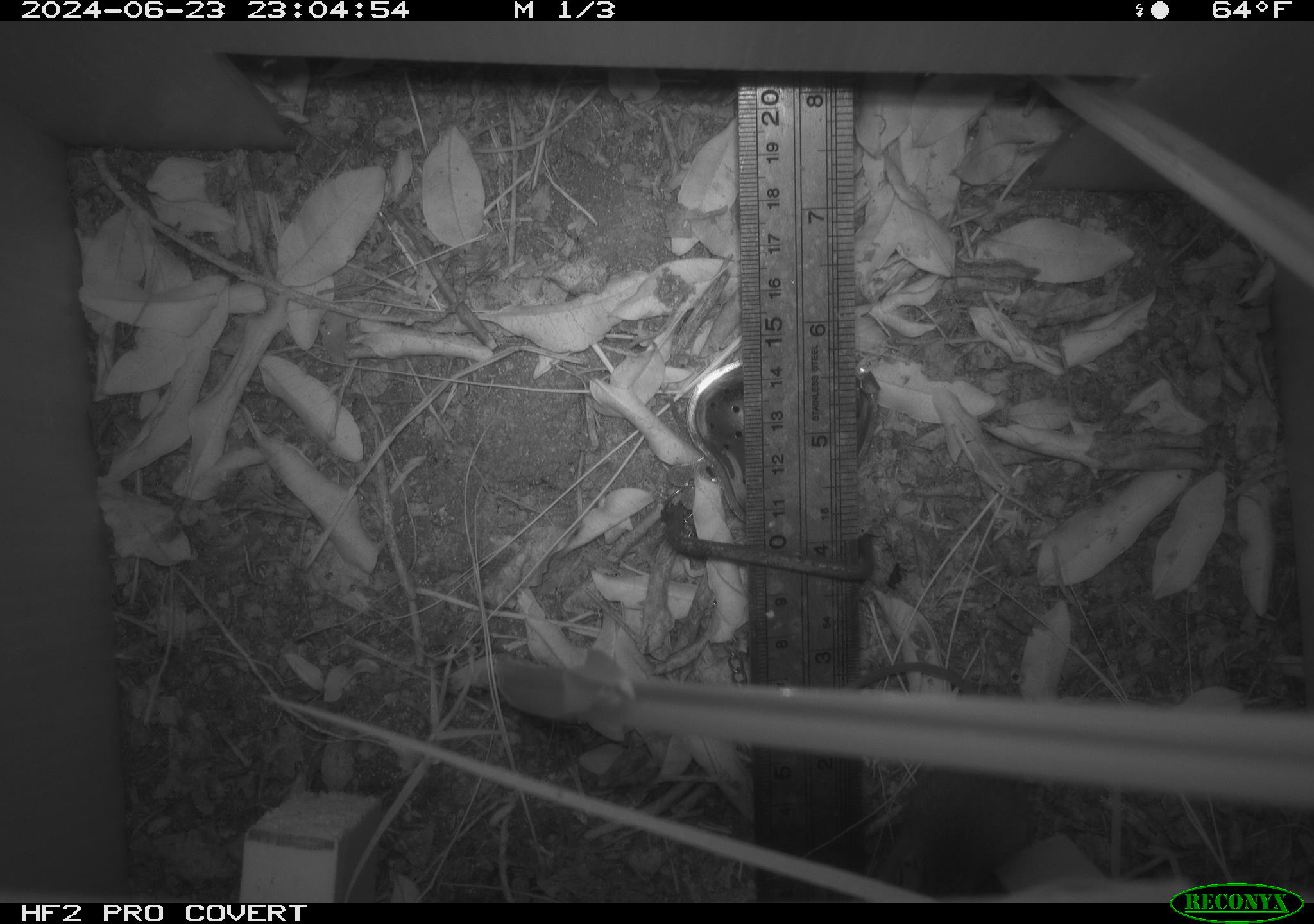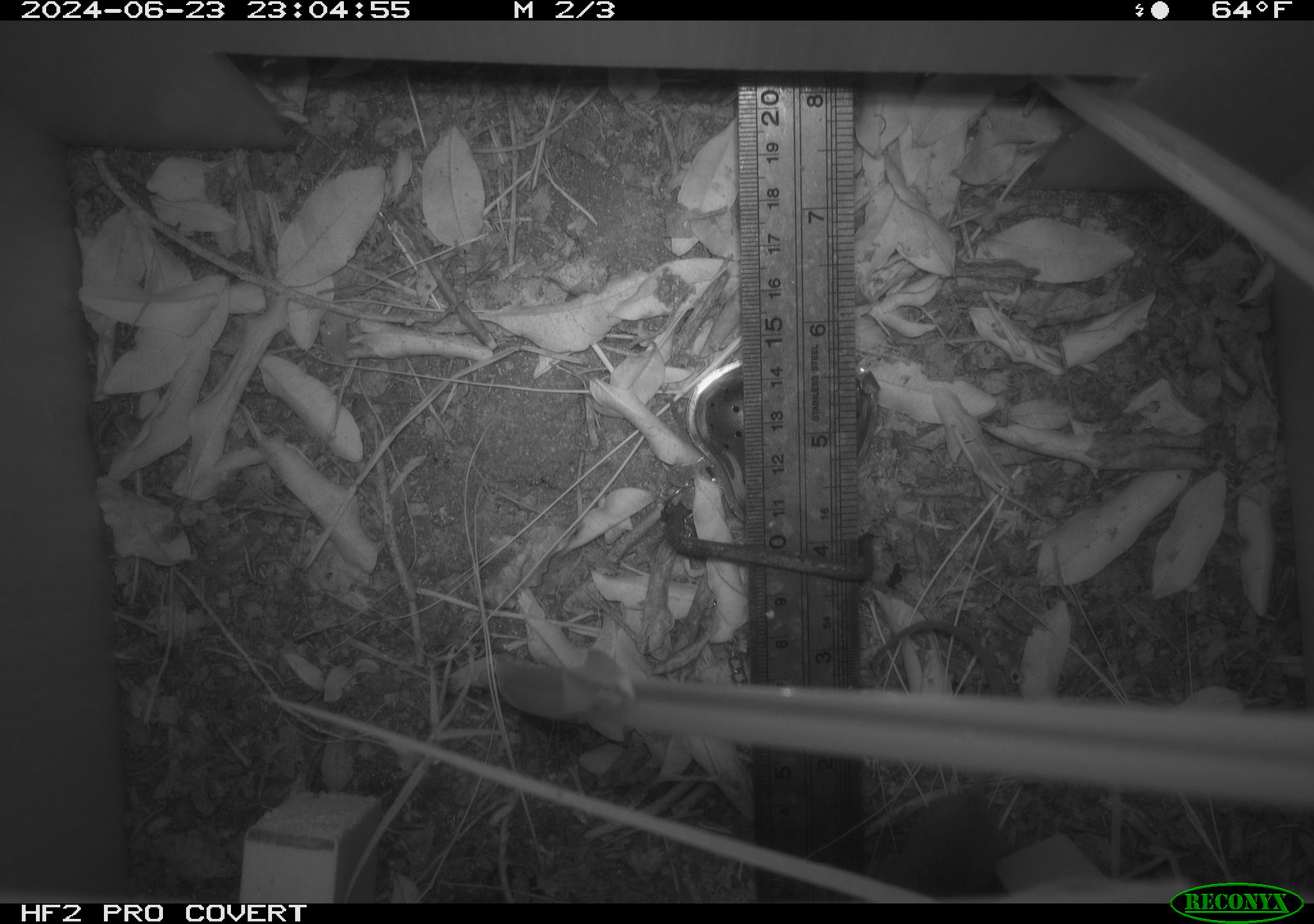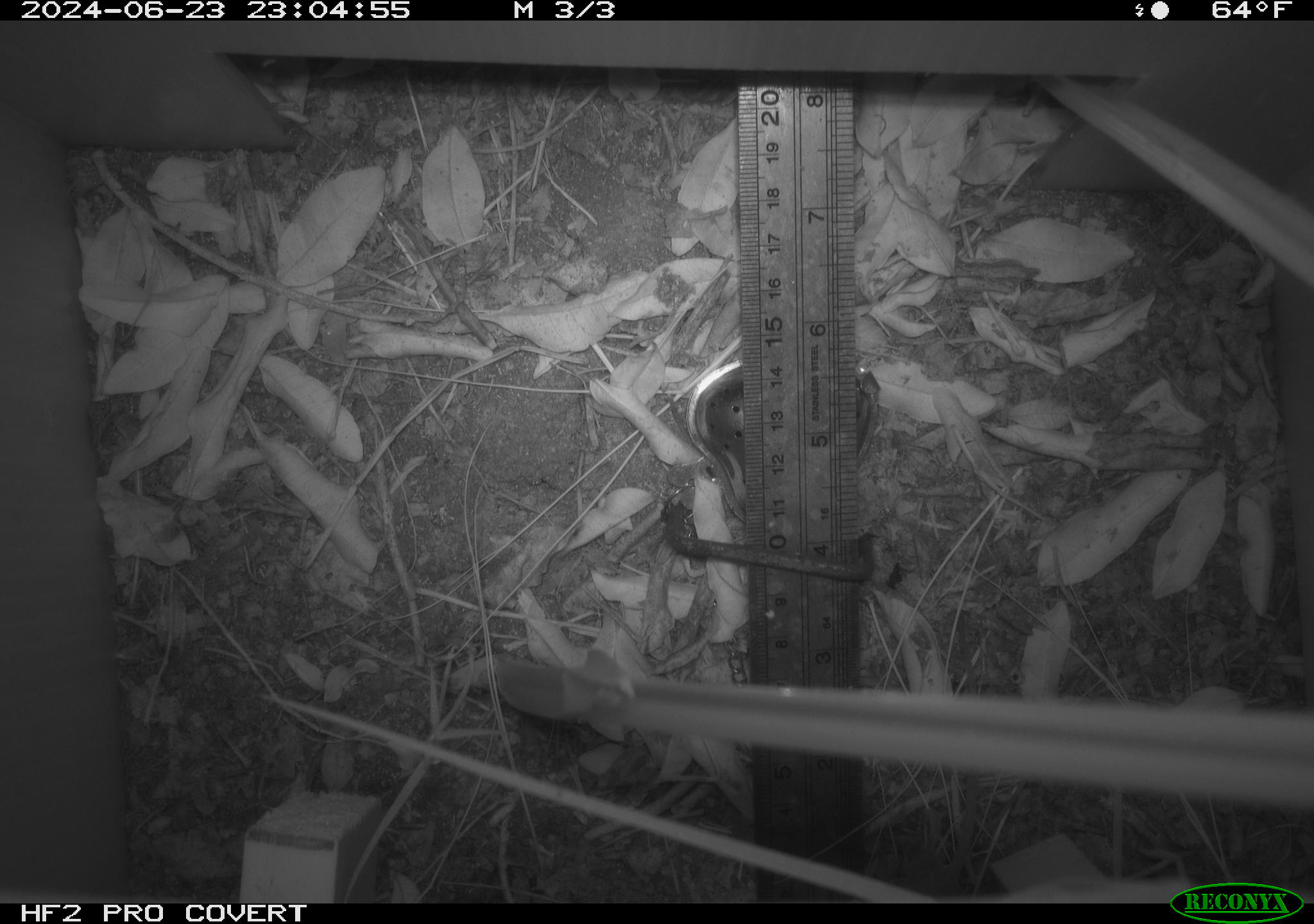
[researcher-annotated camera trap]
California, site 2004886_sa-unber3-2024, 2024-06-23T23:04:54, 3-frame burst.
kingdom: Animalia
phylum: Chordata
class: Mammalia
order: Rodentia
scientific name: Rodentia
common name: mouse species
Mouse species (Rodentia).